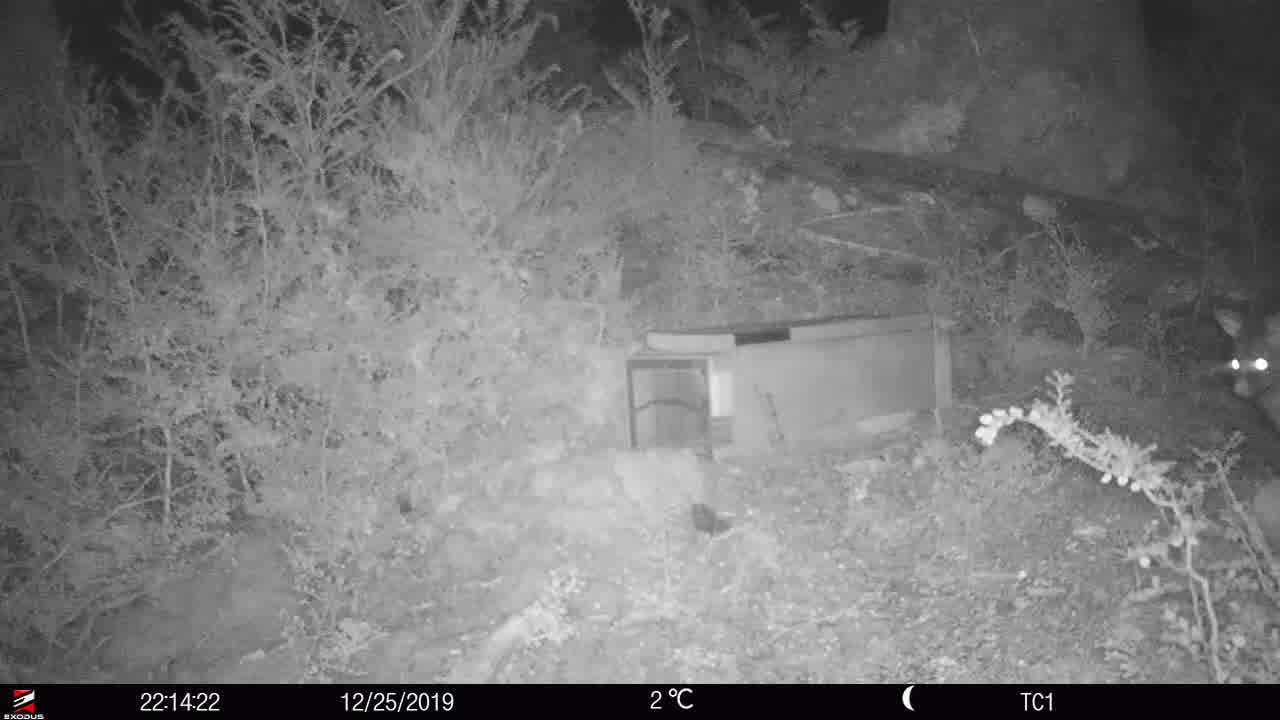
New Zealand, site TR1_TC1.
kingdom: Animalia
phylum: Chordata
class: Mammalia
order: Diprotodontia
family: Phalangeridae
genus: Trichosurus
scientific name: Trichosurus vulpecula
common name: common brushtail possum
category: possum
Possum (common brushtail possum) (Trichosurus vulpecula).